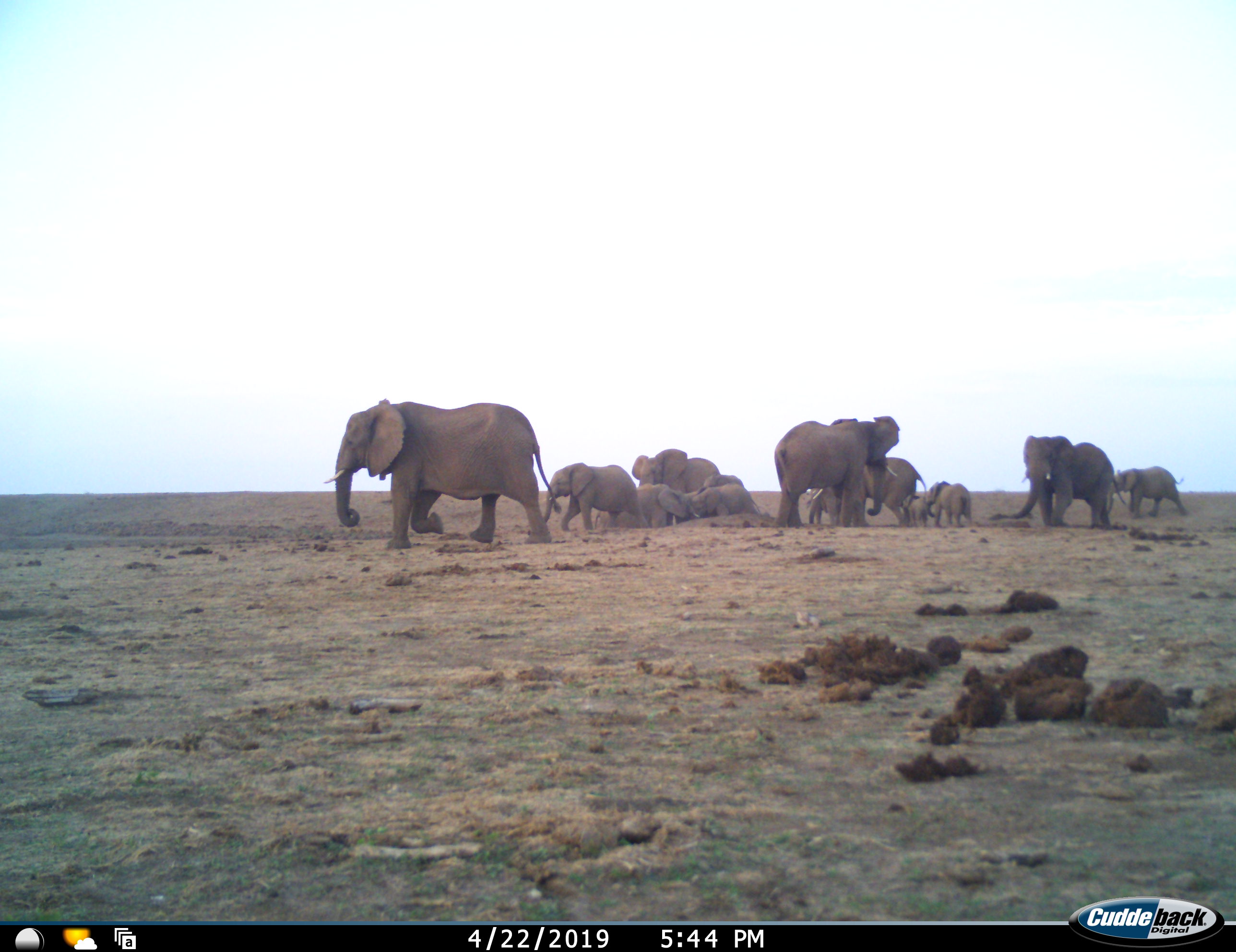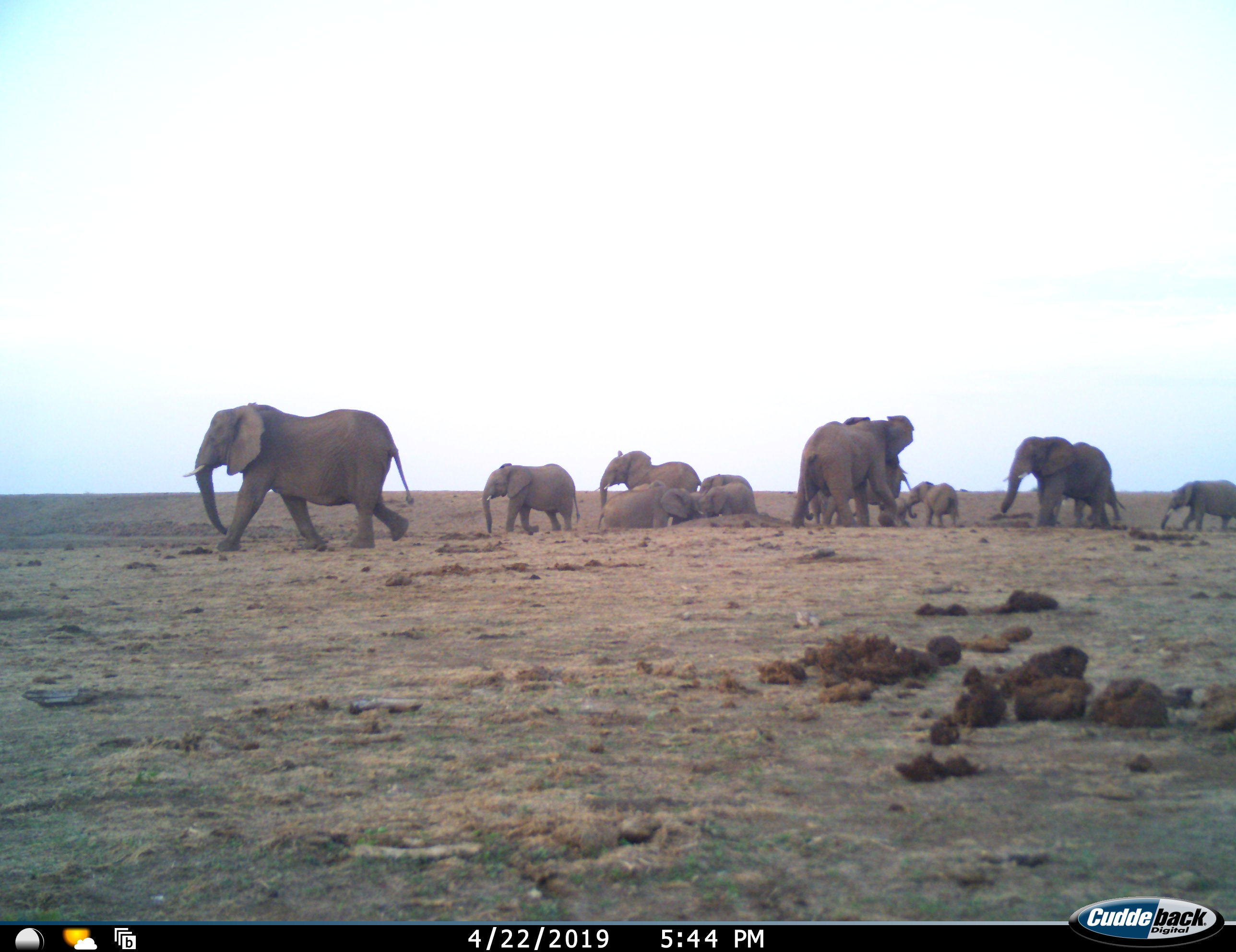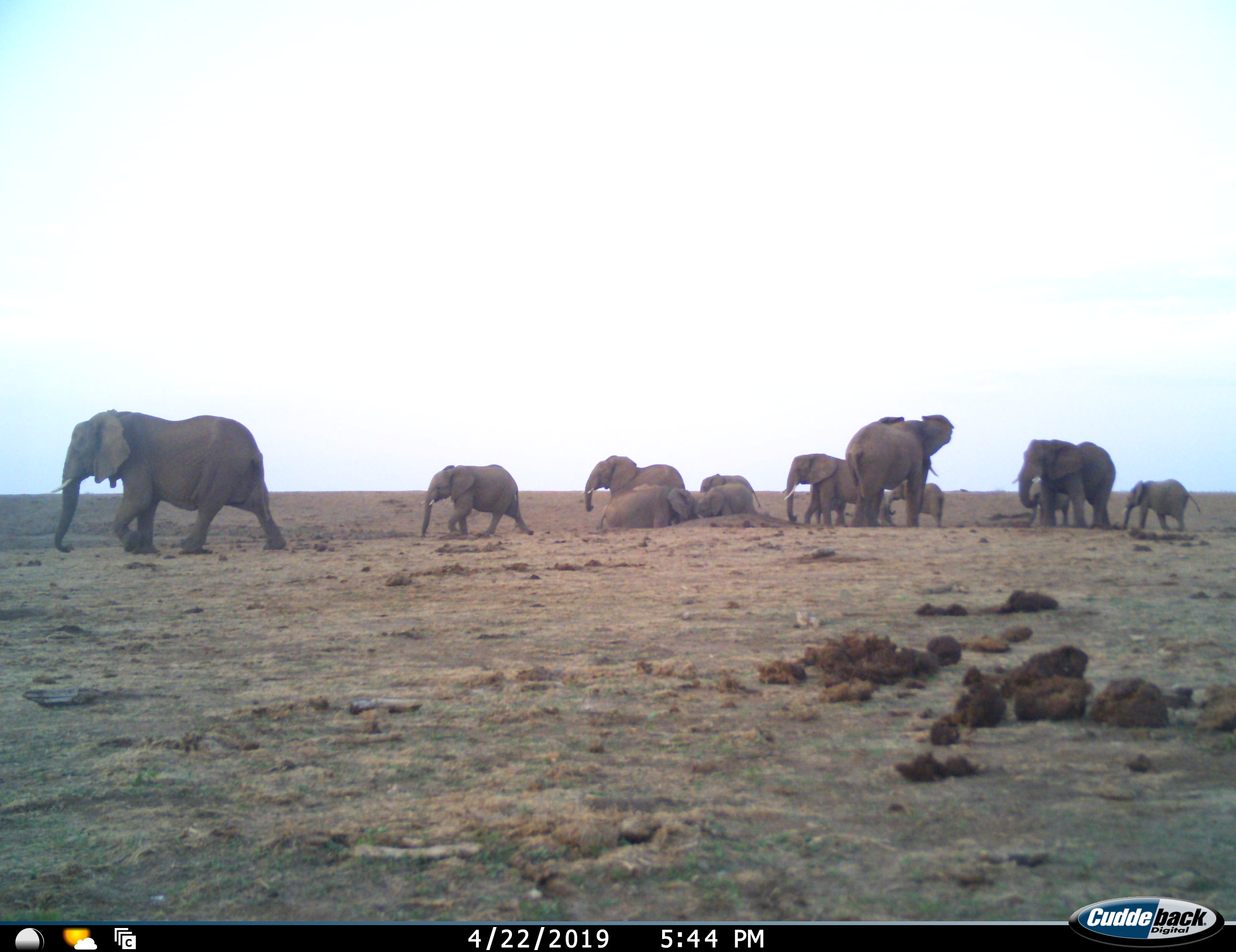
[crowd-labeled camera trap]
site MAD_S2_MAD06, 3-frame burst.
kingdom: Animalia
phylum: Chordata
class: Mammalia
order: Proboscidea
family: Elephantidae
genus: Loxodonta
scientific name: Loxodonta africana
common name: african bush elephant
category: elephant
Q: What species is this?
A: Elephant (african bush elephant) (Loxodonta africana).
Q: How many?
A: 11-50.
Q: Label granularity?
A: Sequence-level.